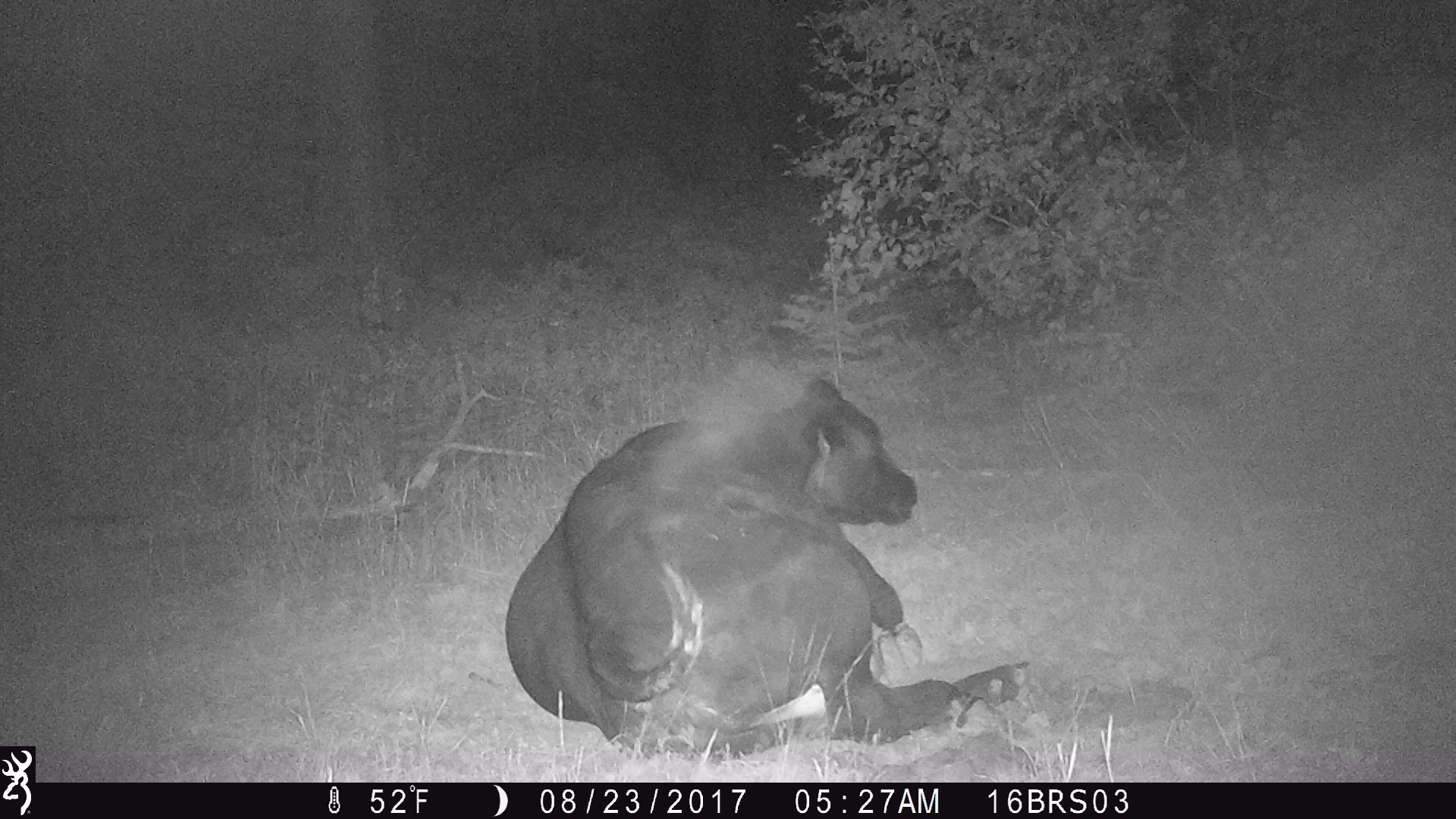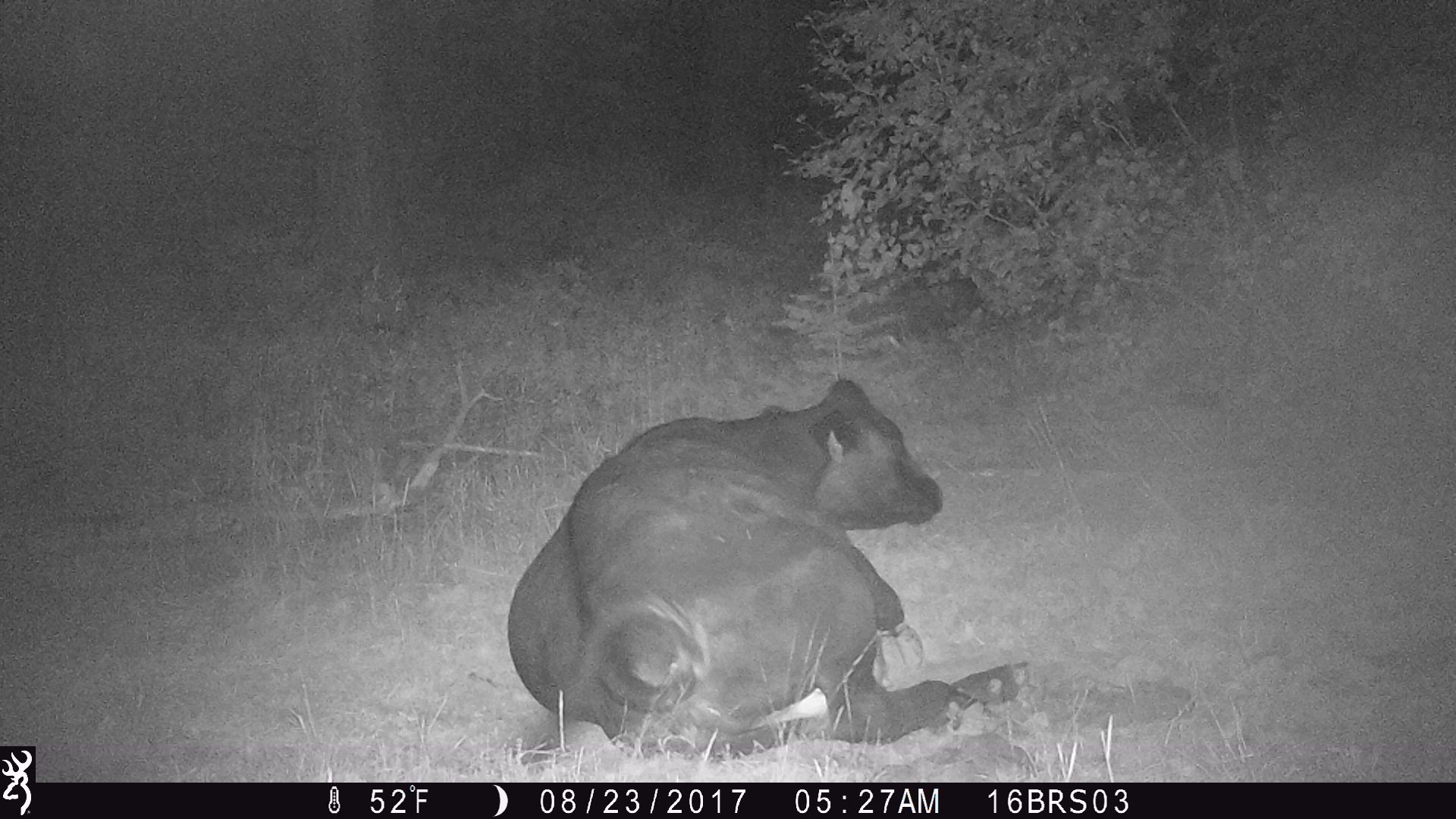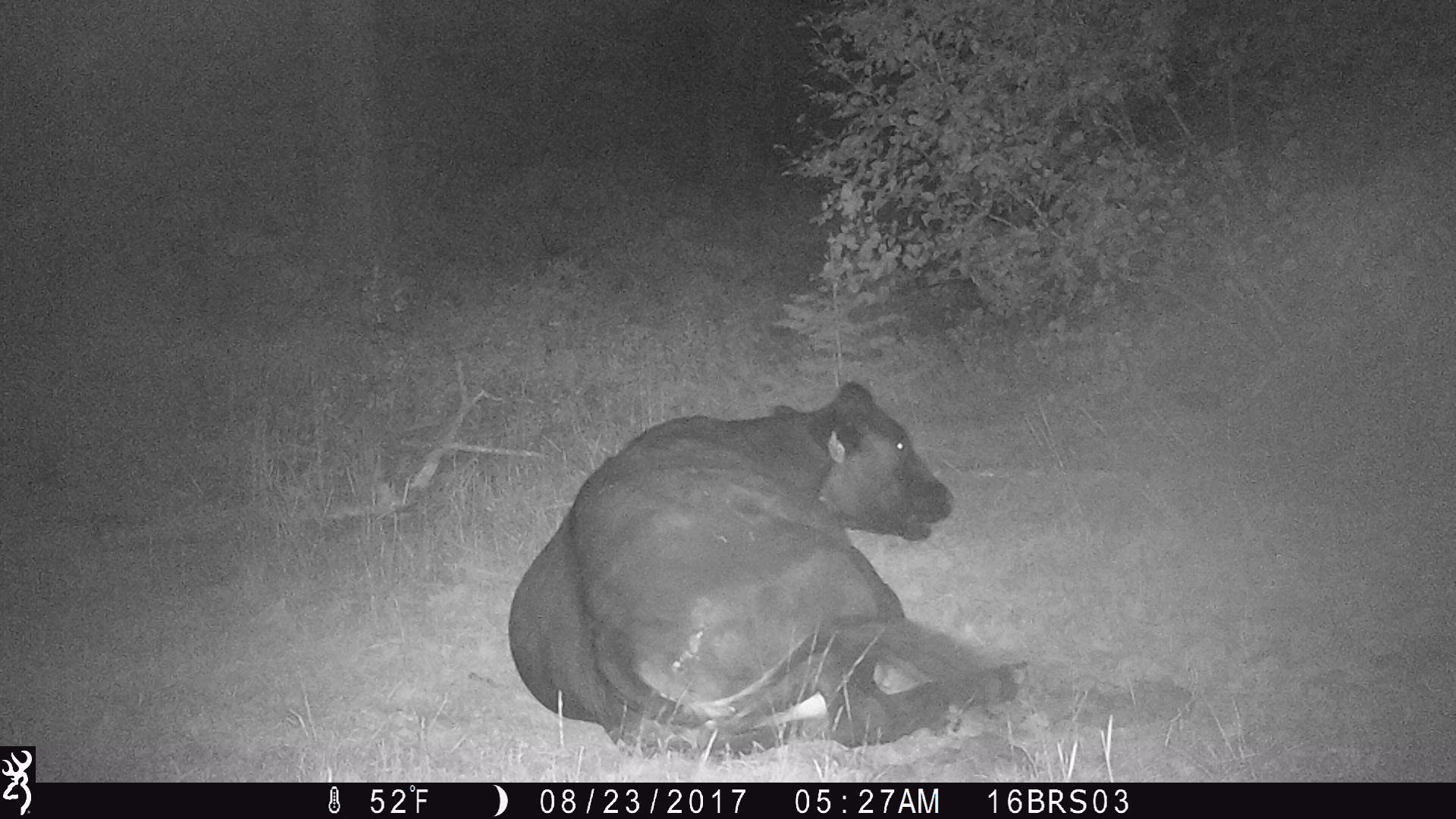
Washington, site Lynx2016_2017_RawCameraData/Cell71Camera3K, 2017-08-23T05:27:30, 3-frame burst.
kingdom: Animalia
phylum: Chordata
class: Mammalia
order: Artiodactyla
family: Bovidae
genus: Bos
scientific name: Bos taurus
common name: domestic cattle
Domestic cattle (Bos taurus). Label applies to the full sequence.